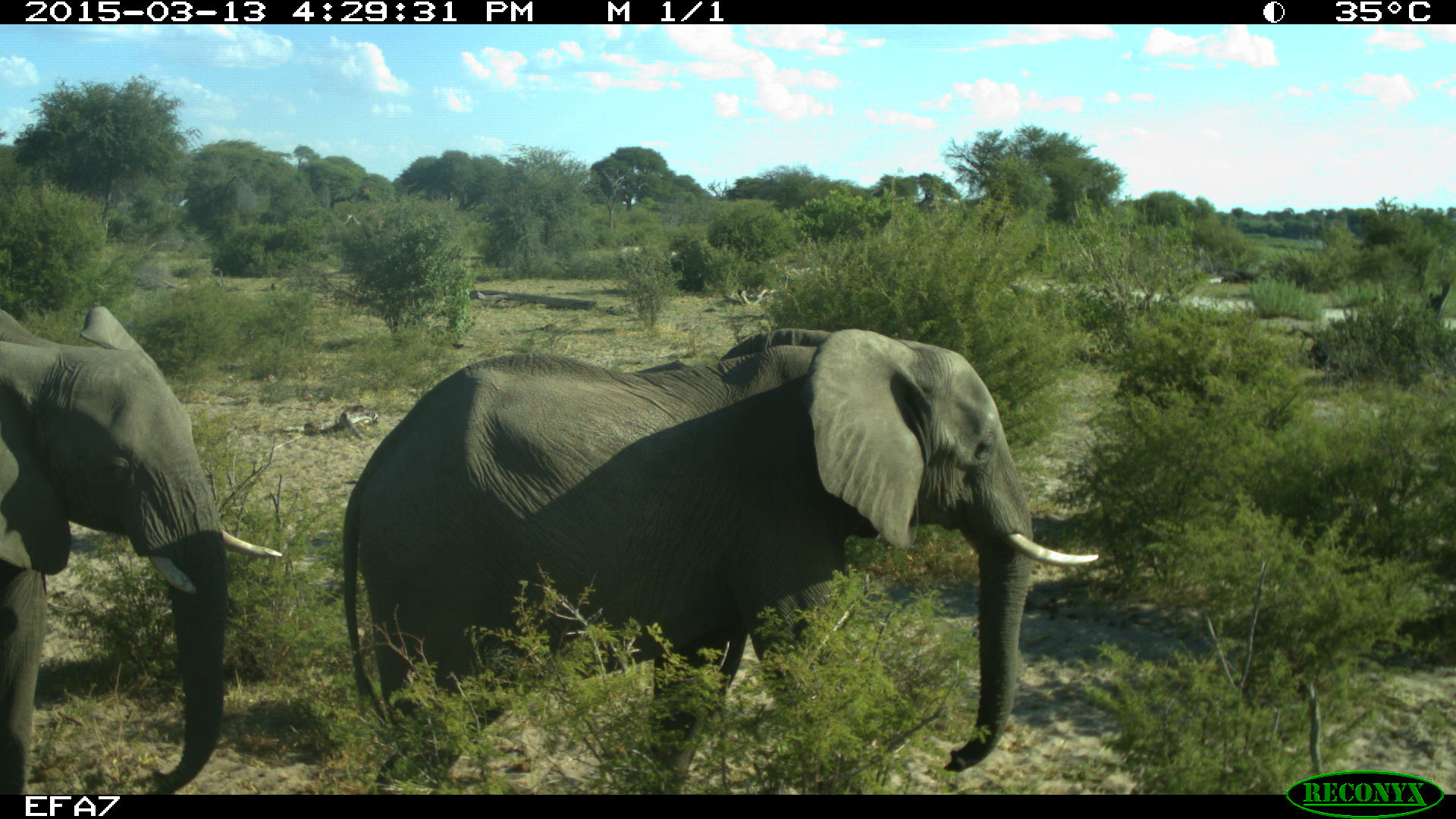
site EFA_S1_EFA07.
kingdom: Animalia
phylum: Chordata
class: Mammalia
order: Proboscidea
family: Elephantidae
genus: Loxodonta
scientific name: Loxodonta africana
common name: african bush elephant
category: elephant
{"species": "elephant (african bush elephant) (Loxodonta africana)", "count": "2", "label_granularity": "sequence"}